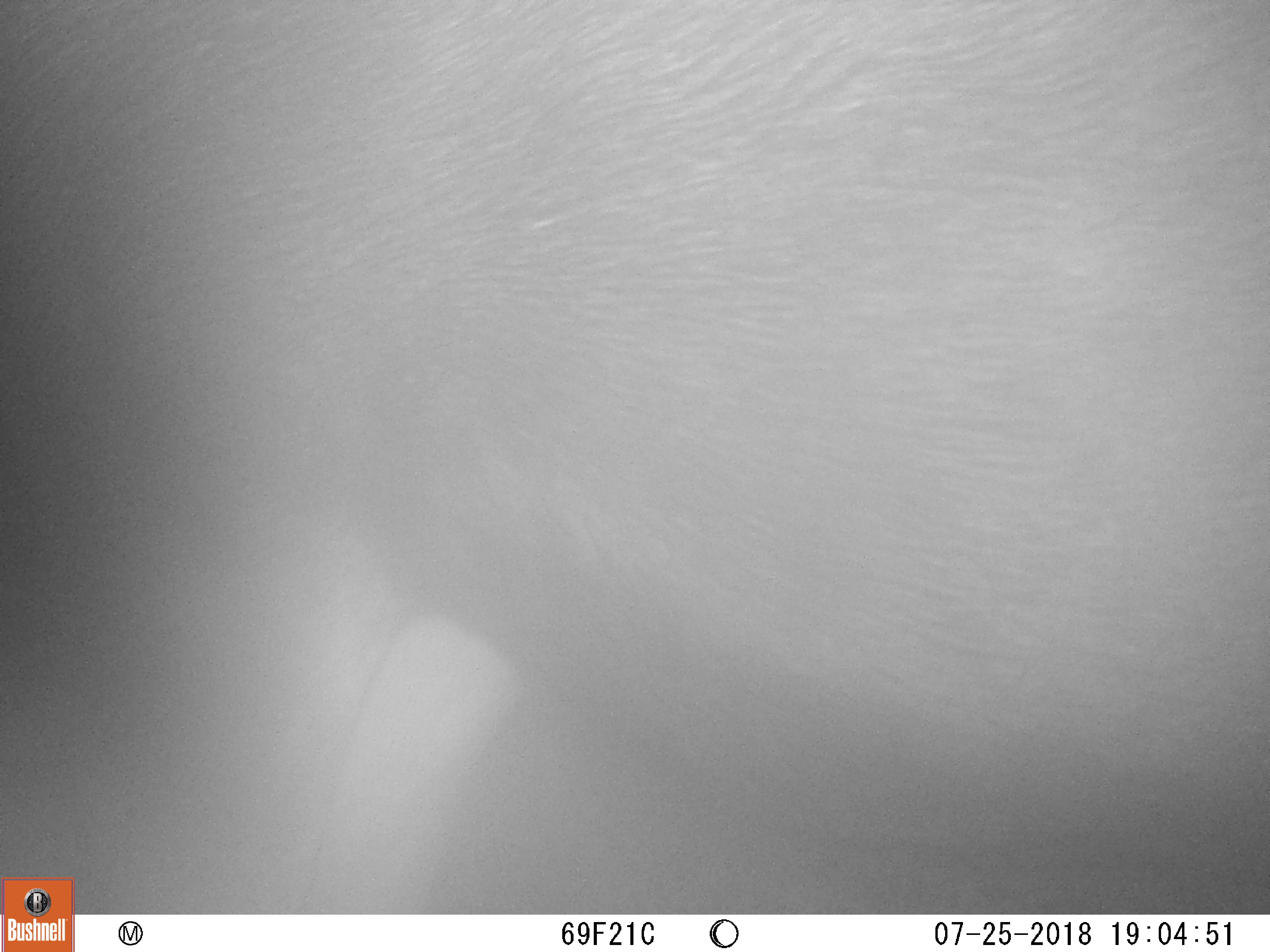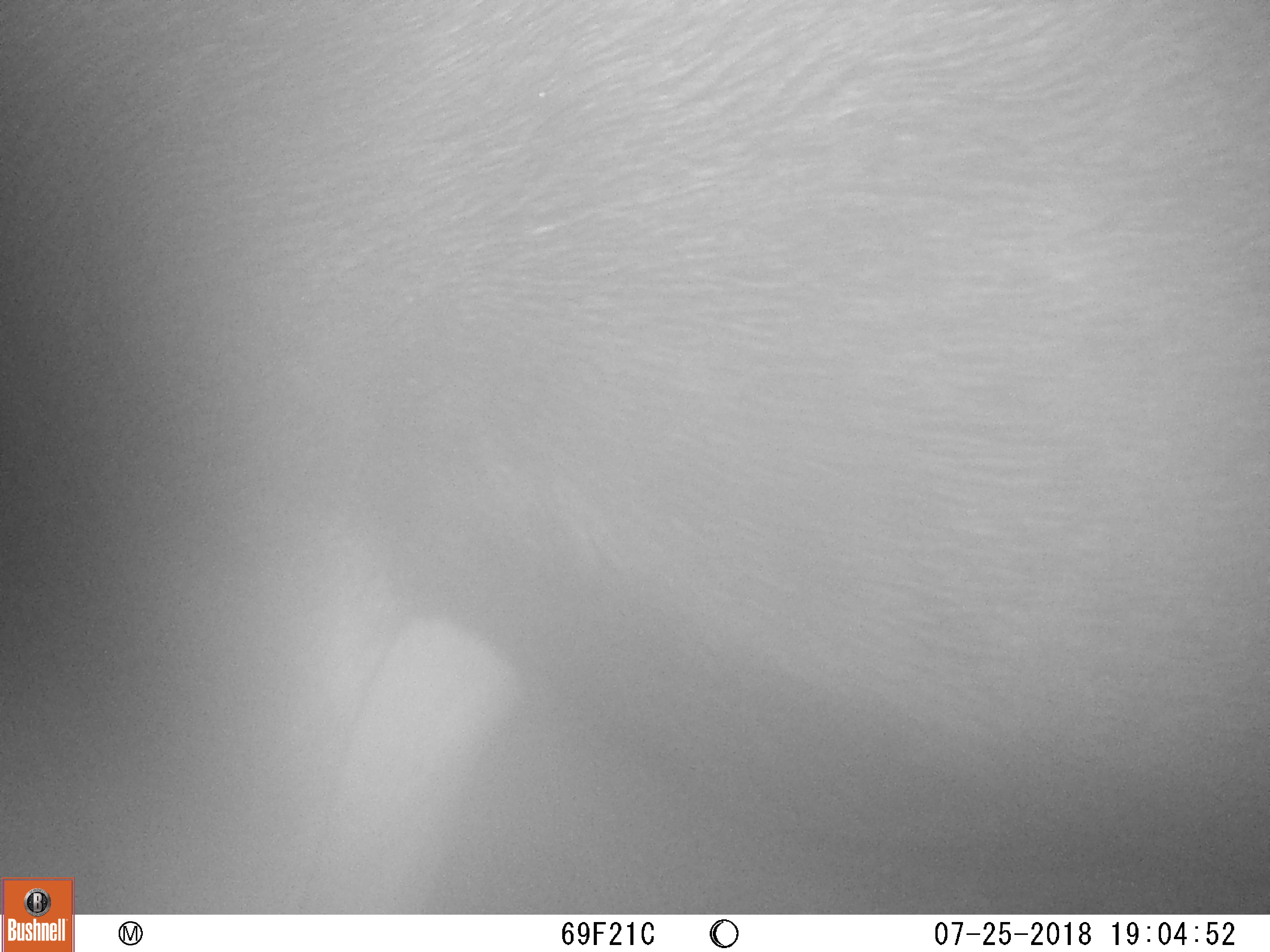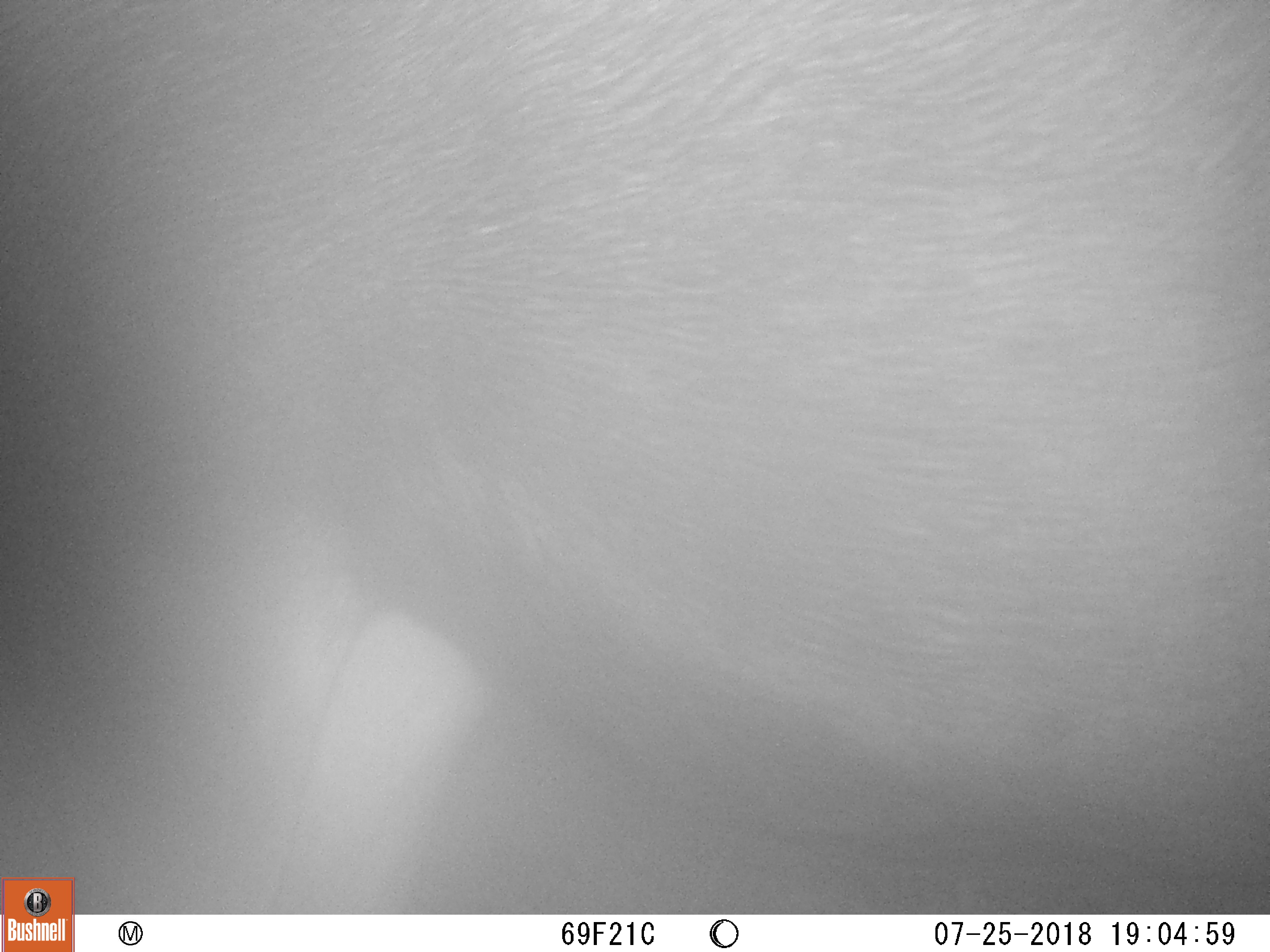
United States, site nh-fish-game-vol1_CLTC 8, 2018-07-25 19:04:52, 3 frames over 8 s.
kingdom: Animalia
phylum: Chordata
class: Mammalia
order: Artiodactyla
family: Cervidae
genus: Alces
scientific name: Alces alces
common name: moose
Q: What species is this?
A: Moose (Alces alces).